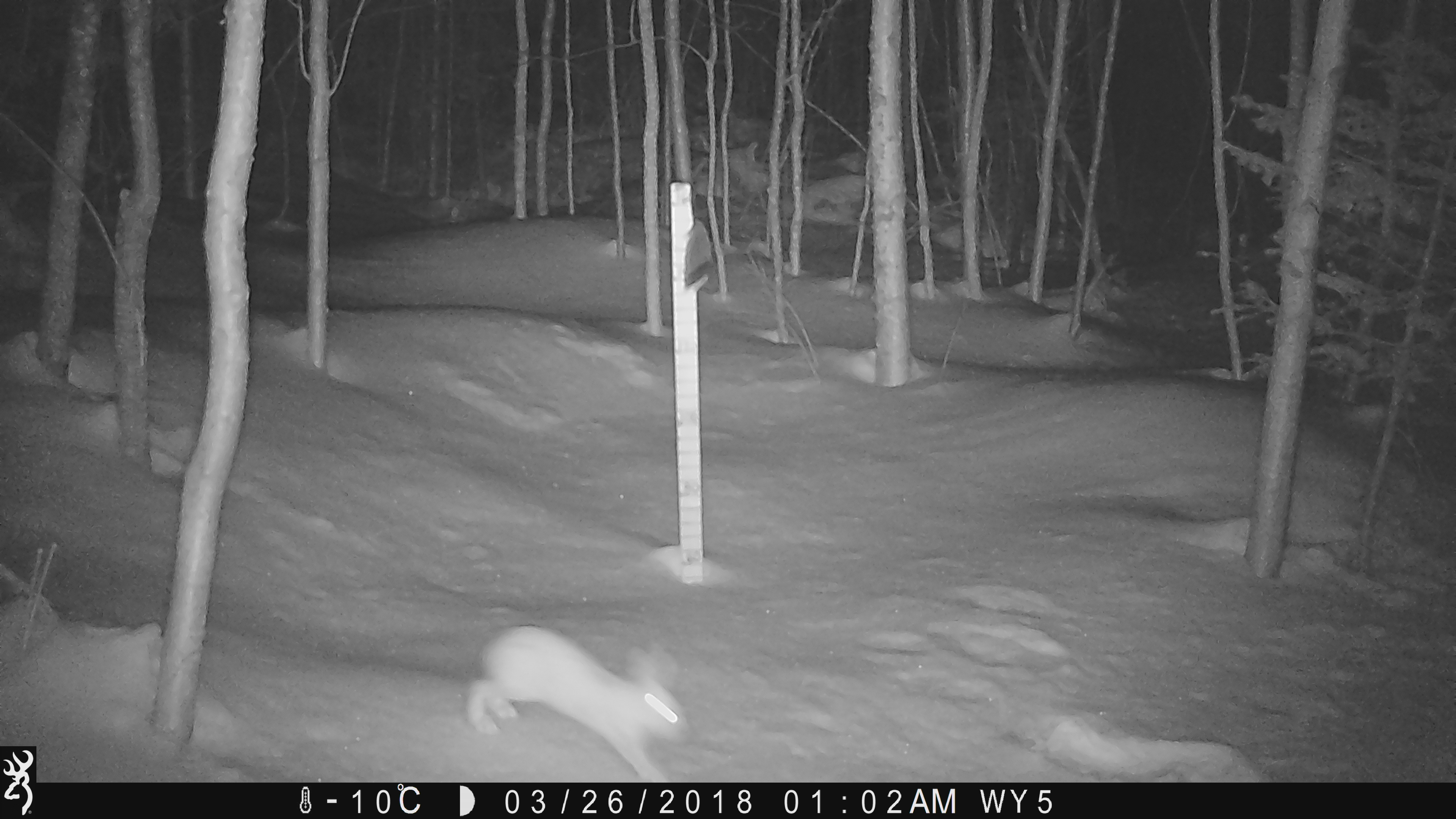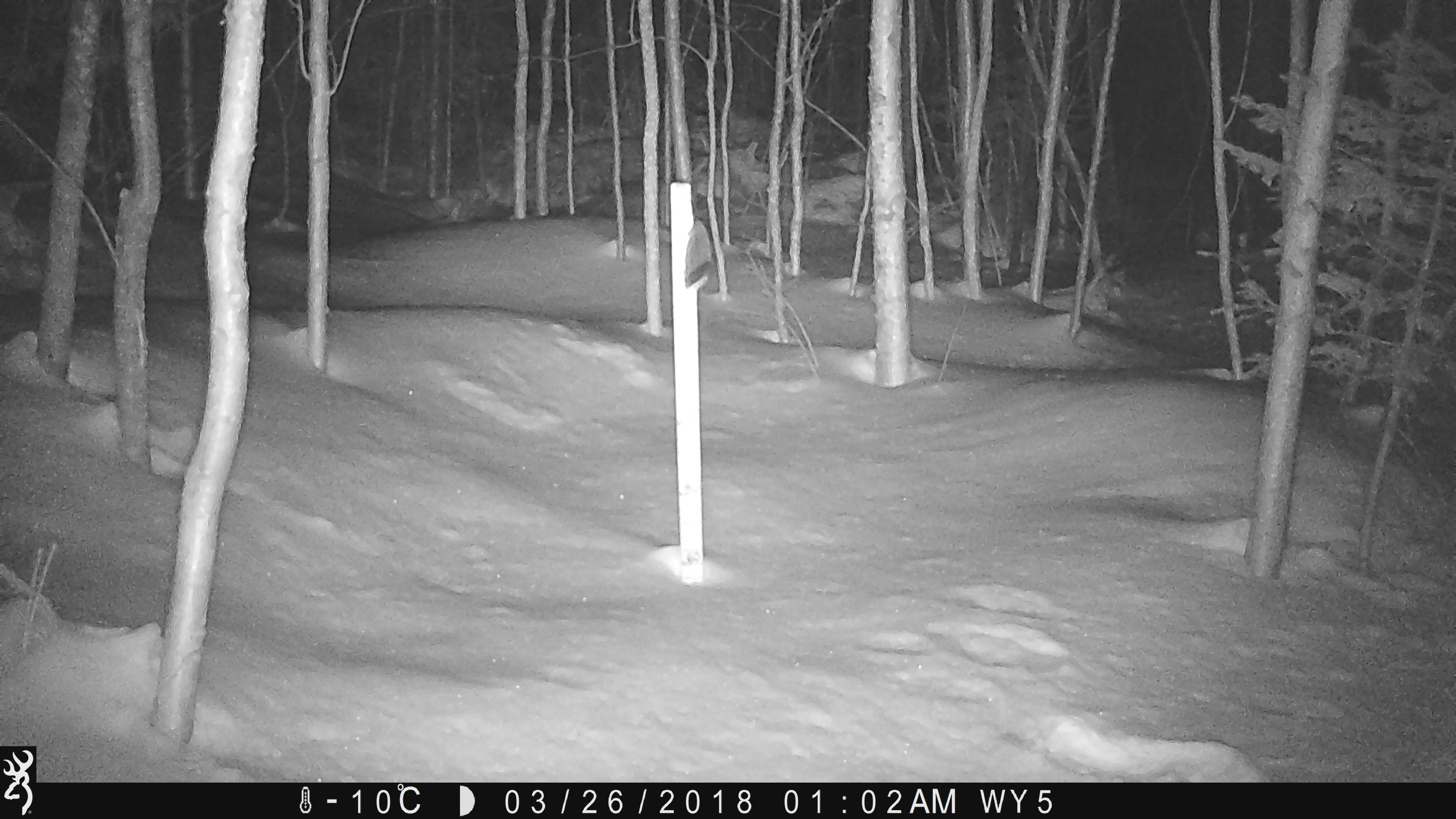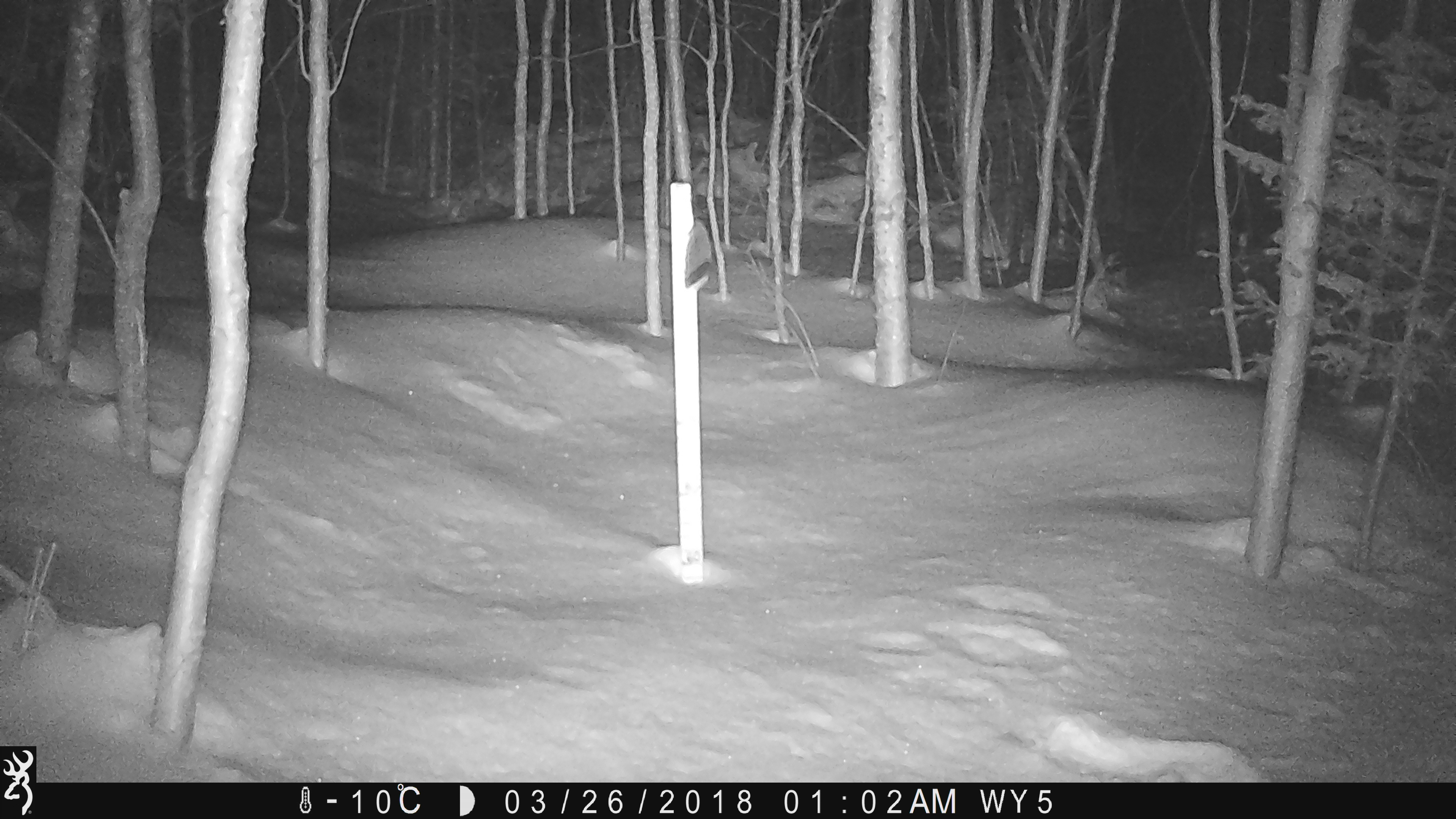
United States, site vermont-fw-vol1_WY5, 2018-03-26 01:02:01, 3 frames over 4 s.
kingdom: Animalia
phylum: Chordata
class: Mammalia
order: Lagomorpha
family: Leporidae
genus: Lepus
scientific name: Lepus americanus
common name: snowshoe hare